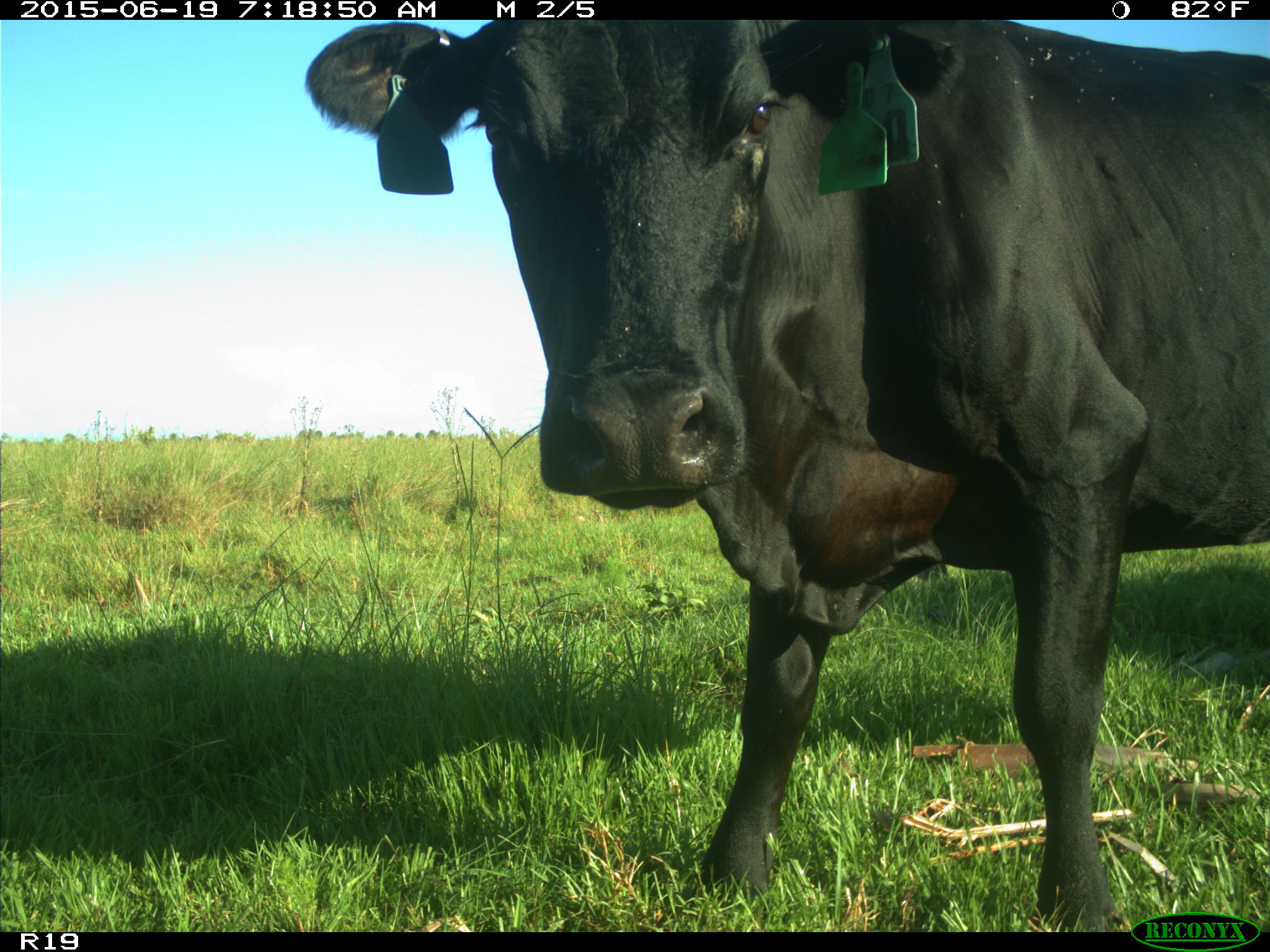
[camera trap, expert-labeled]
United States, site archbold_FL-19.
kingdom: Animalia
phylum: Chordata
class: Mammalia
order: Artiodactyla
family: Bovidae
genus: Bos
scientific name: Bos taurus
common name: domestic cow